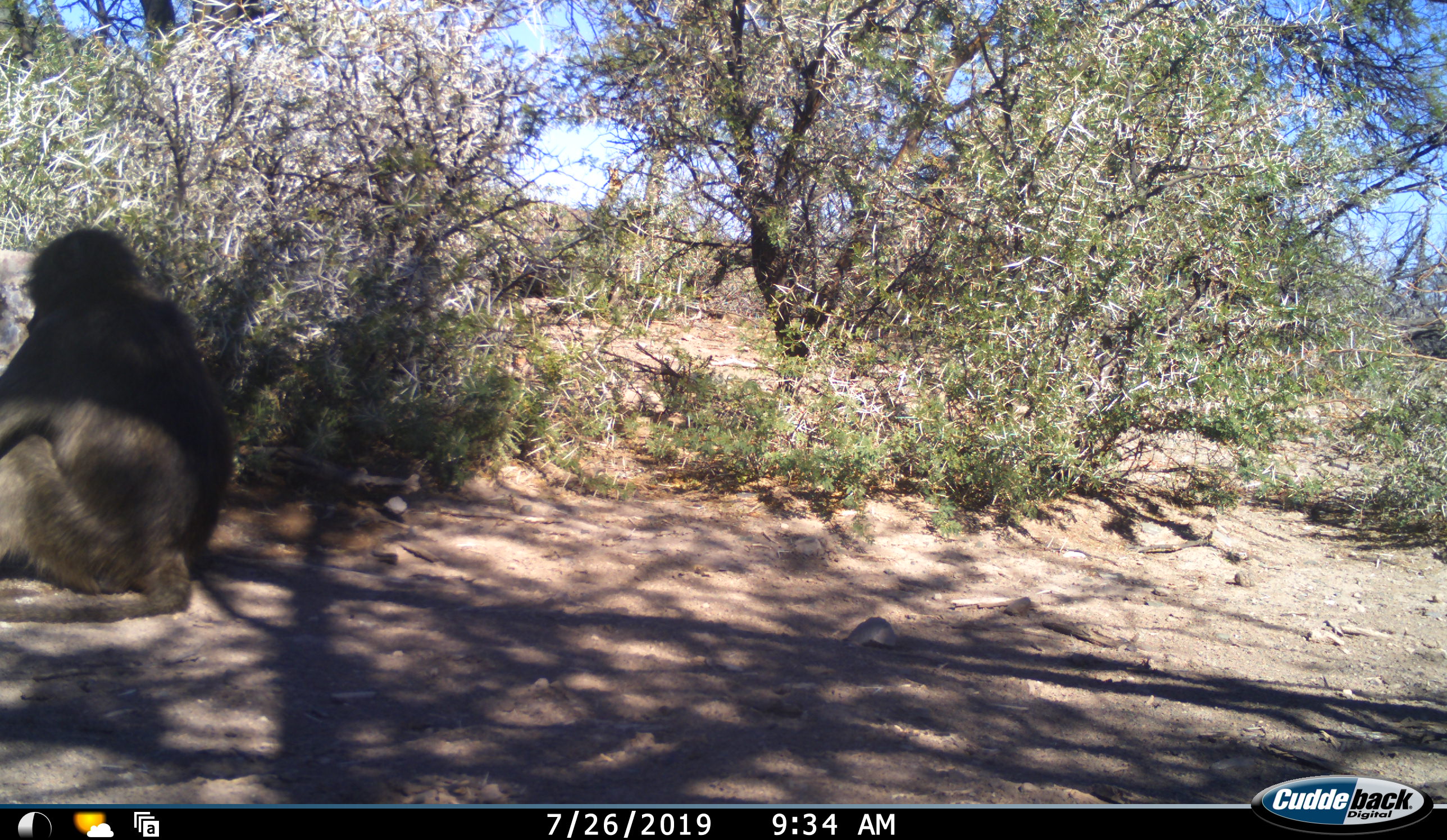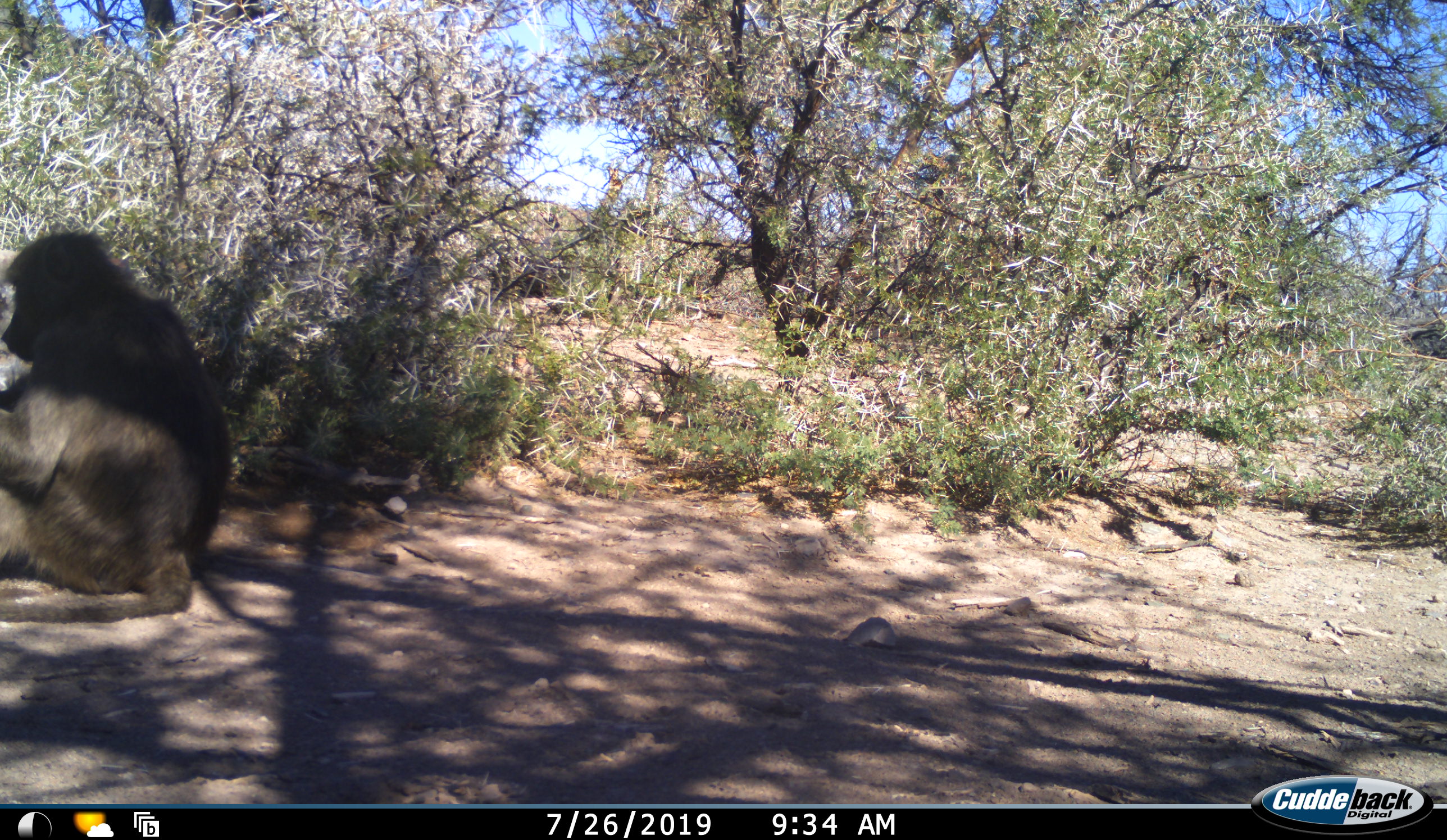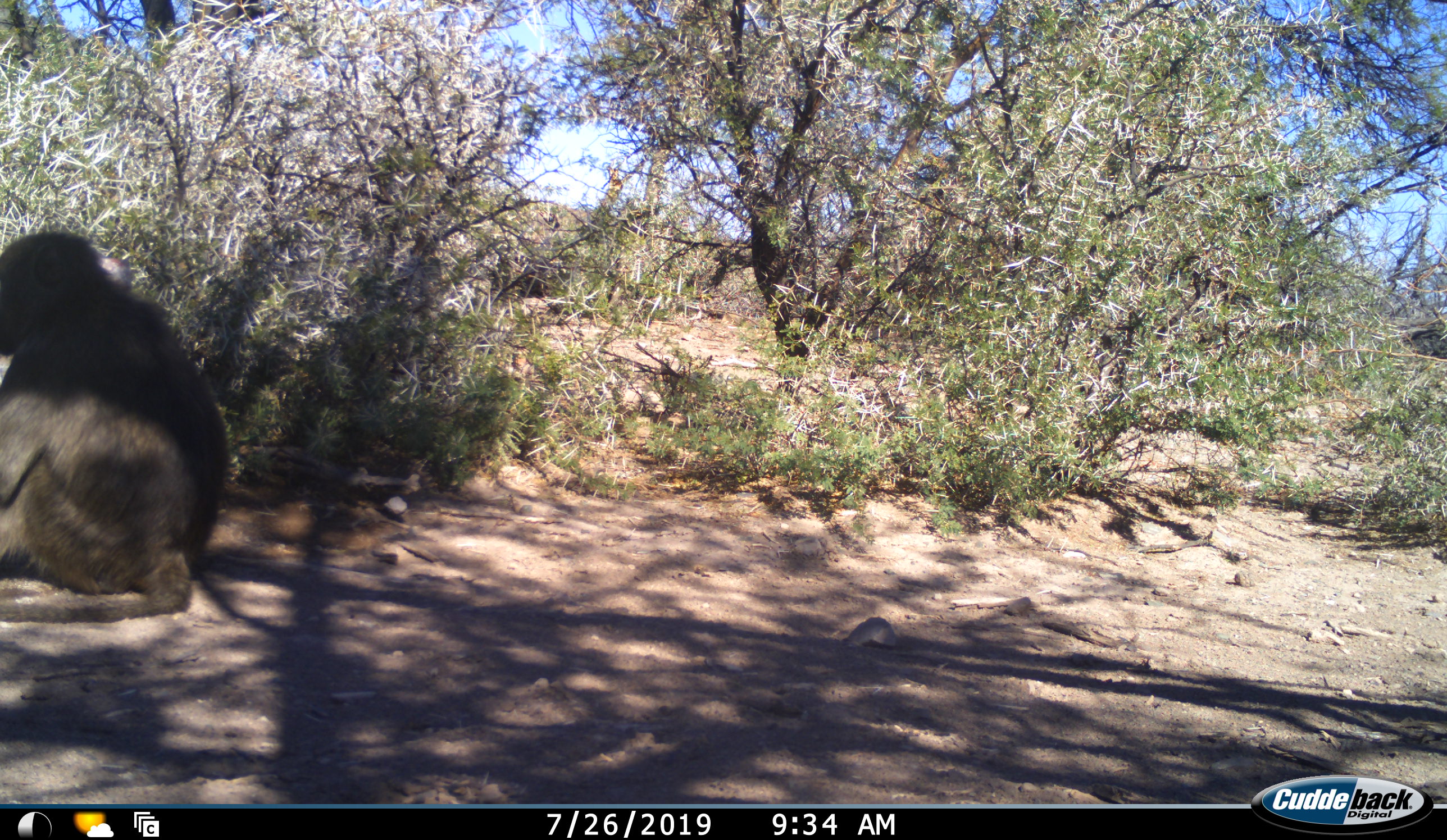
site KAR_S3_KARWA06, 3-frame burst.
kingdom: Animalia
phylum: Chordata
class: Mammalia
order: Primates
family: Cercopithecidae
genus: Papio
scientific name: Papio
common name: baboon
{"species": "baboon (Papio)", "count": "1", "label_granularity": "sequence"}